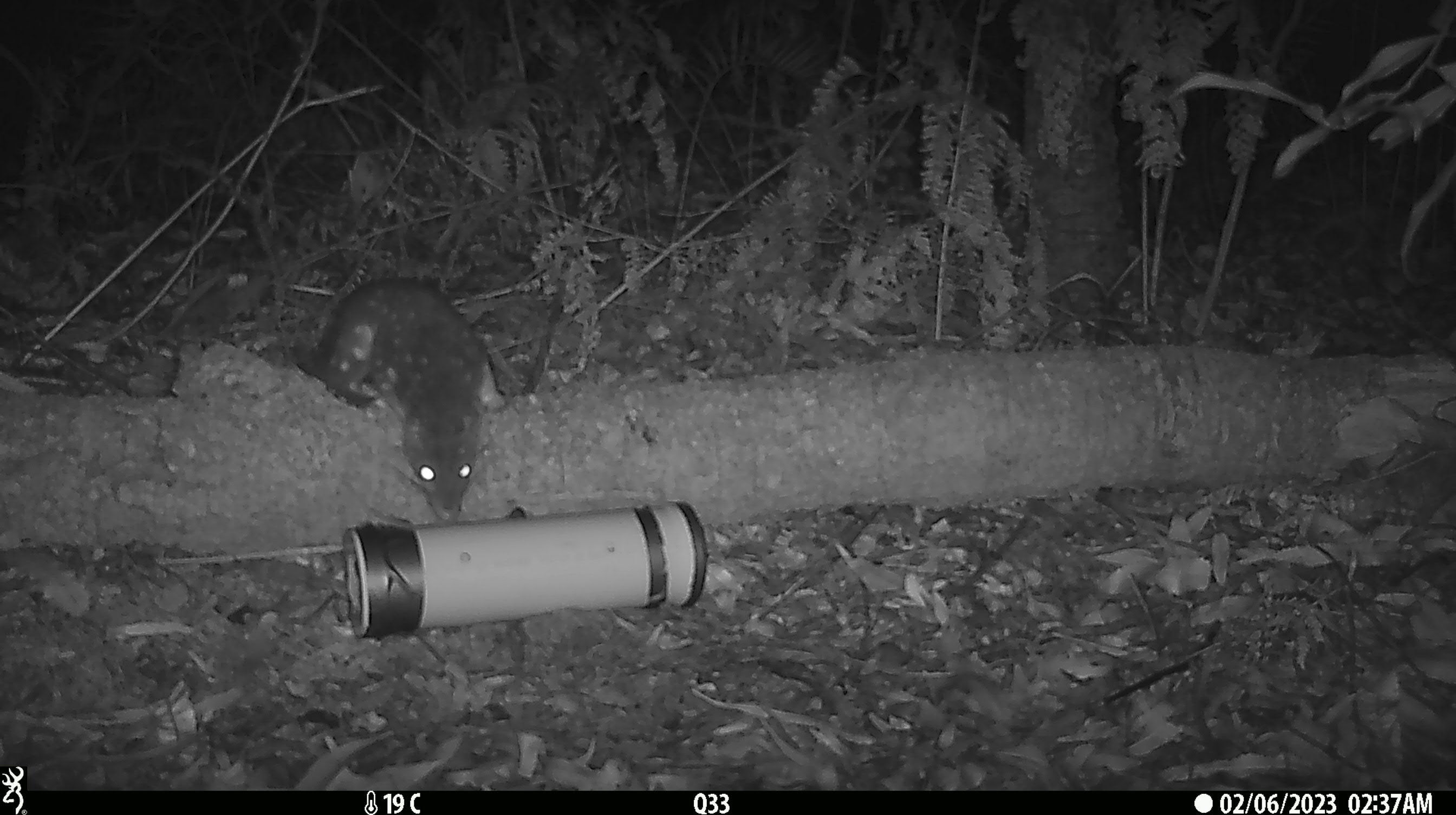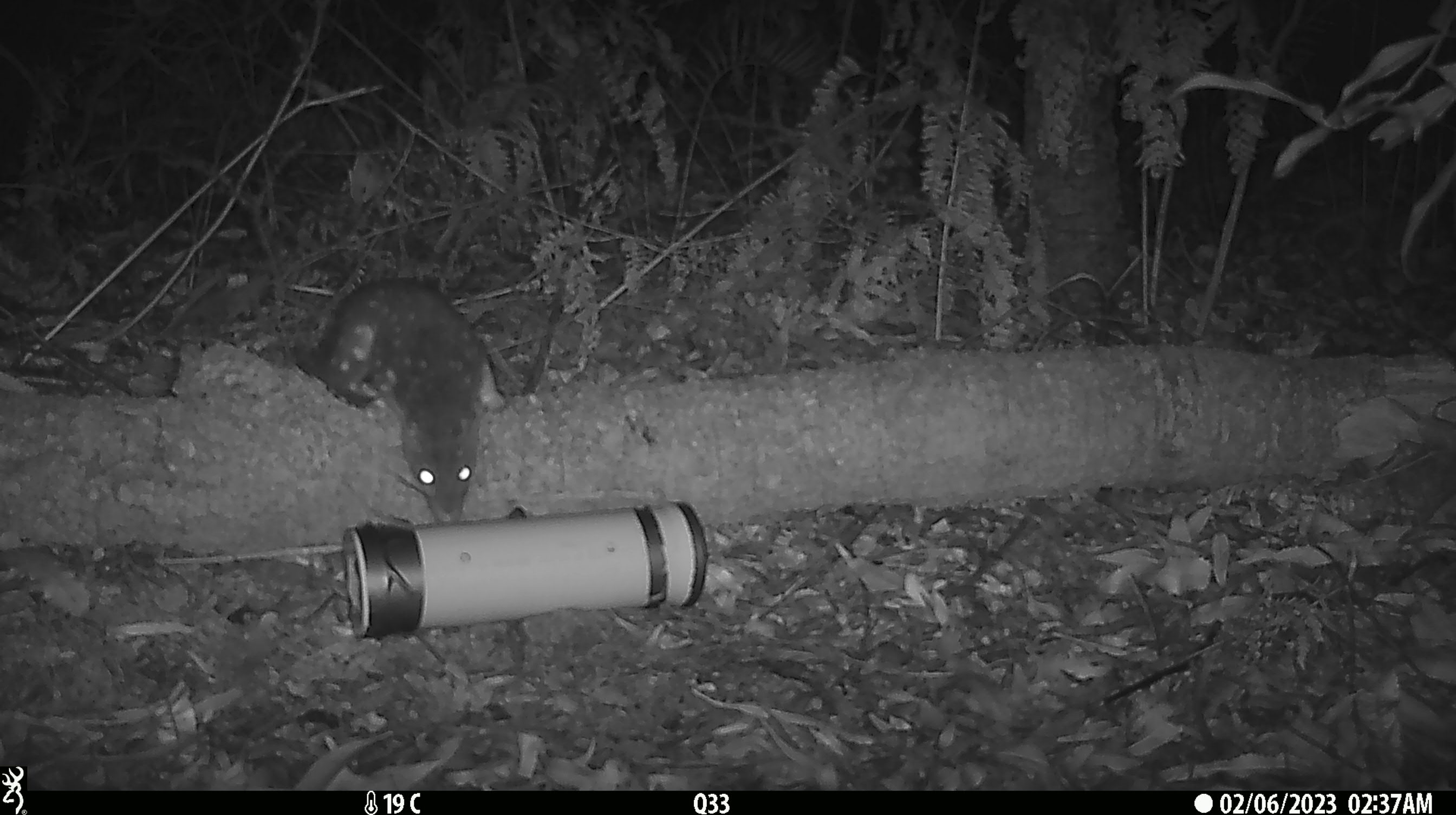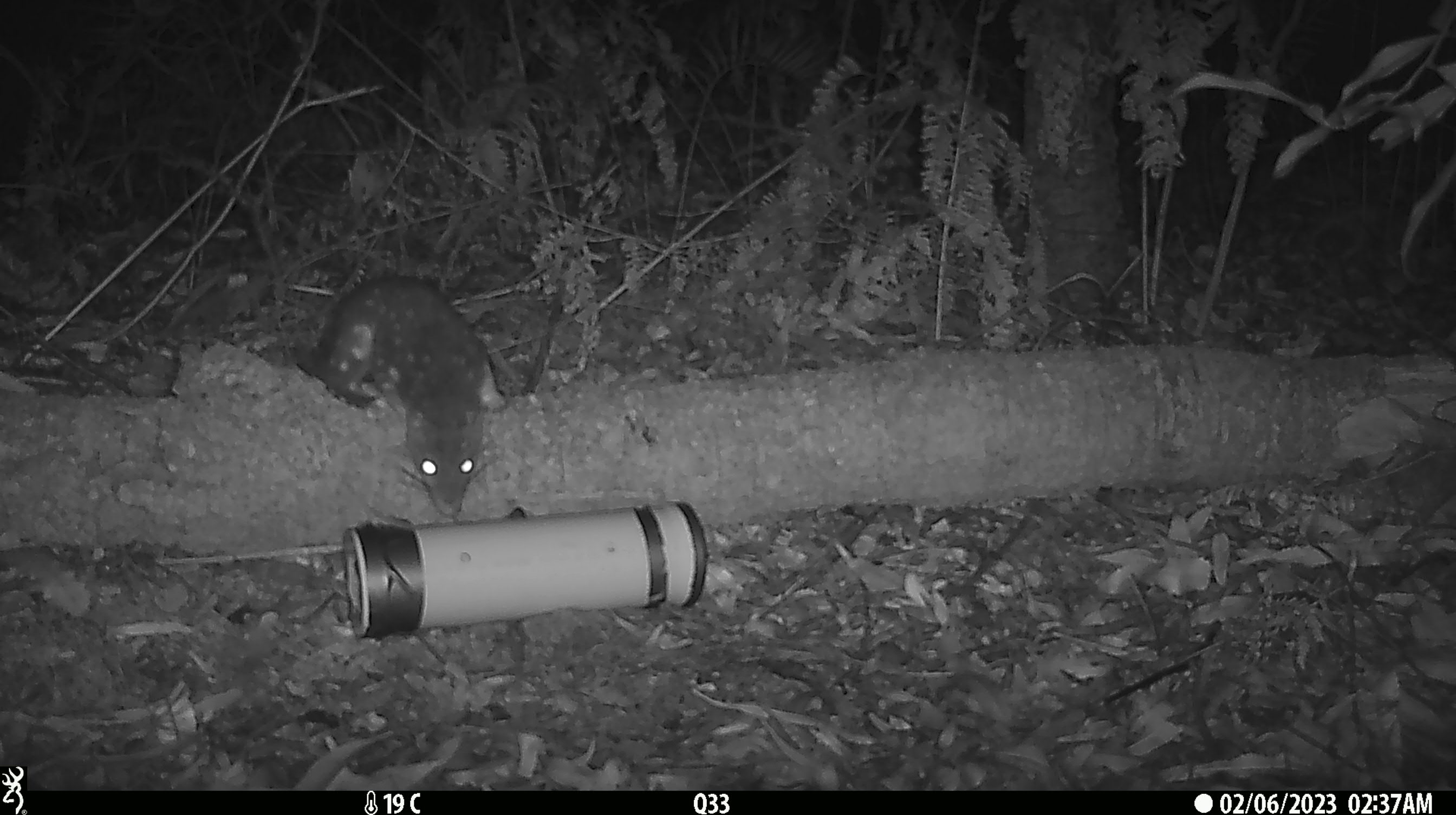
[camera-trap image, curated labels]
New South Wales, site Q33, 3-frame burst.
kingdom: Animalia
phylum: Chordata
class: Mammalia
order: Dasyuromorphia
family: Dasyuridae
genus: Dasyurus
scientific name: Dasyurus maculatus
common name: spotted-tailed quoll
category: quoll